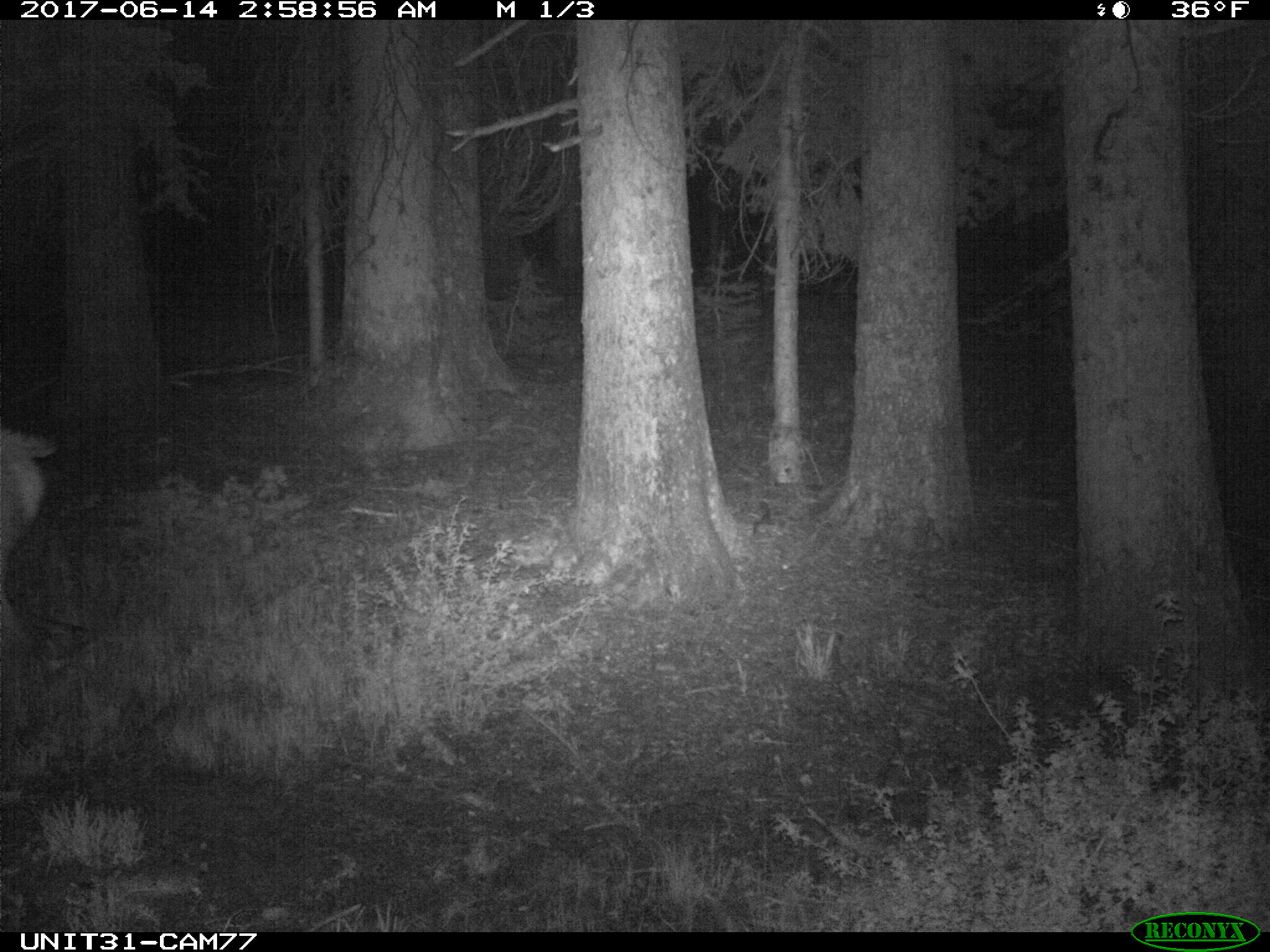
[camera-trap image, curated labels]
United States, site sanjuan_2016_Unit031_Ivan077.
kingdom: Animalia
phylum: Chordata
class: Mammalia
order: Artiodactyla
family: Cervidae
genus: Cervus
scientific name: Cervus elaphus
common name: red deer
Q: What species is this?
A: Cervus elaphus (red deer).